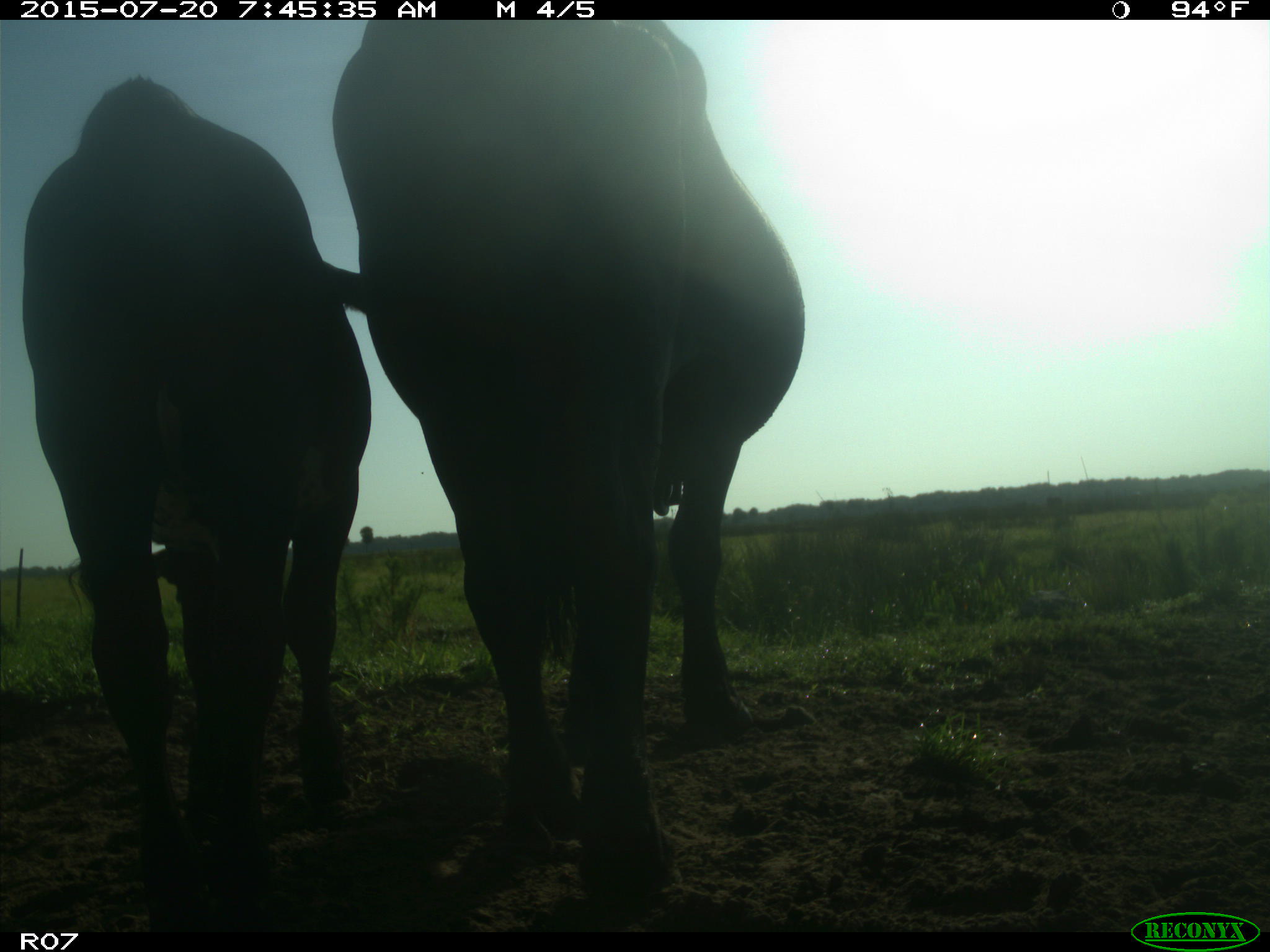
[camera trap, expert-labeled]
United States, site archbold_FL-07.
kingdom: Animalia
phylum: Chordata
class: Mammalia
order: Artiodactyla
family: Bovidae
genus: Bos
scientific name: Bos taurus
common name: domestic cow